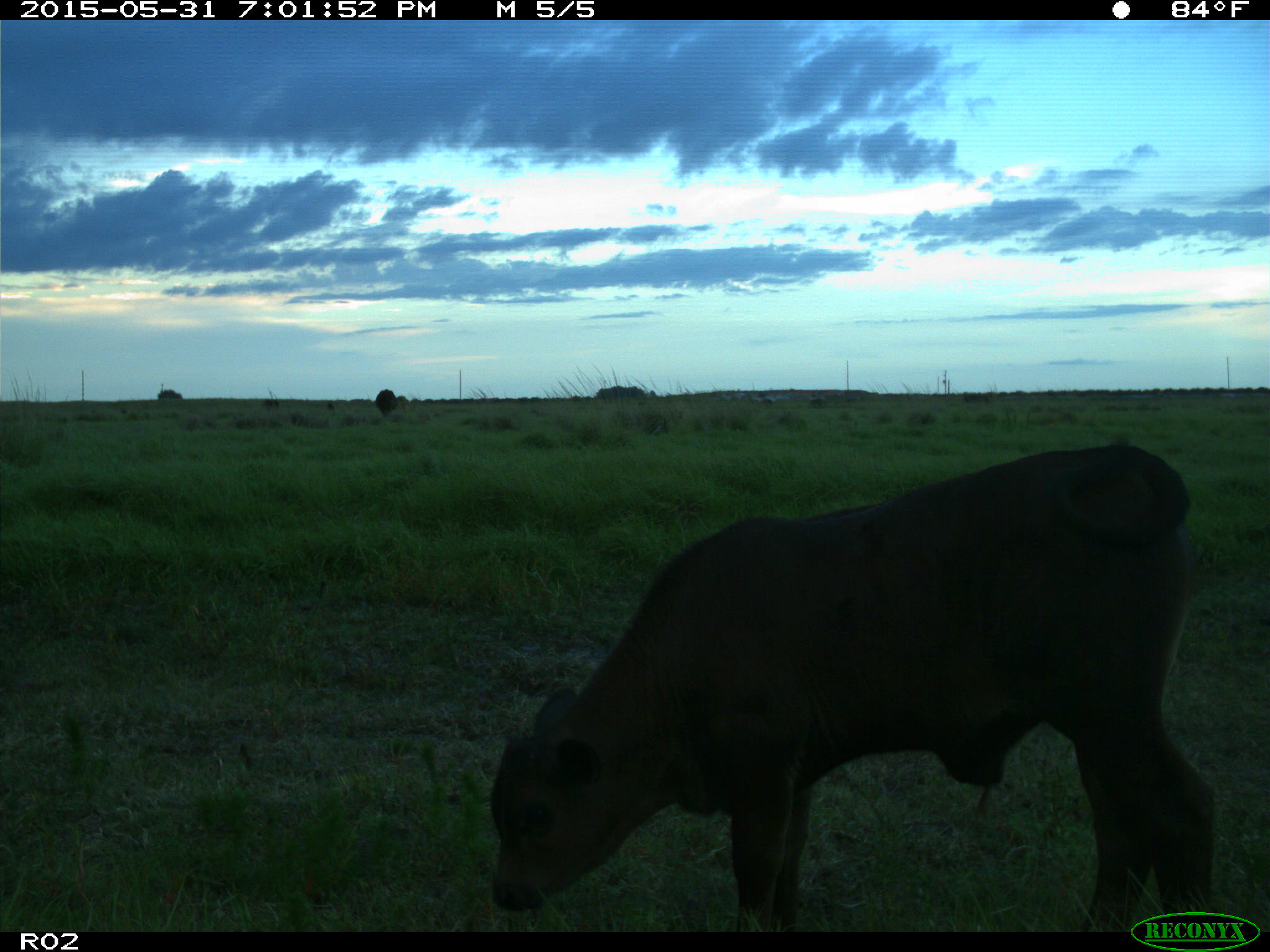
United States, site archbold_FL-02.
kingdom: Animalia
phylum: Chordata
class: Mammalia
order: Artiodactyla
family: Bovidae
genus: Bos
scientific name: Bos taurus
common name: domestic cow